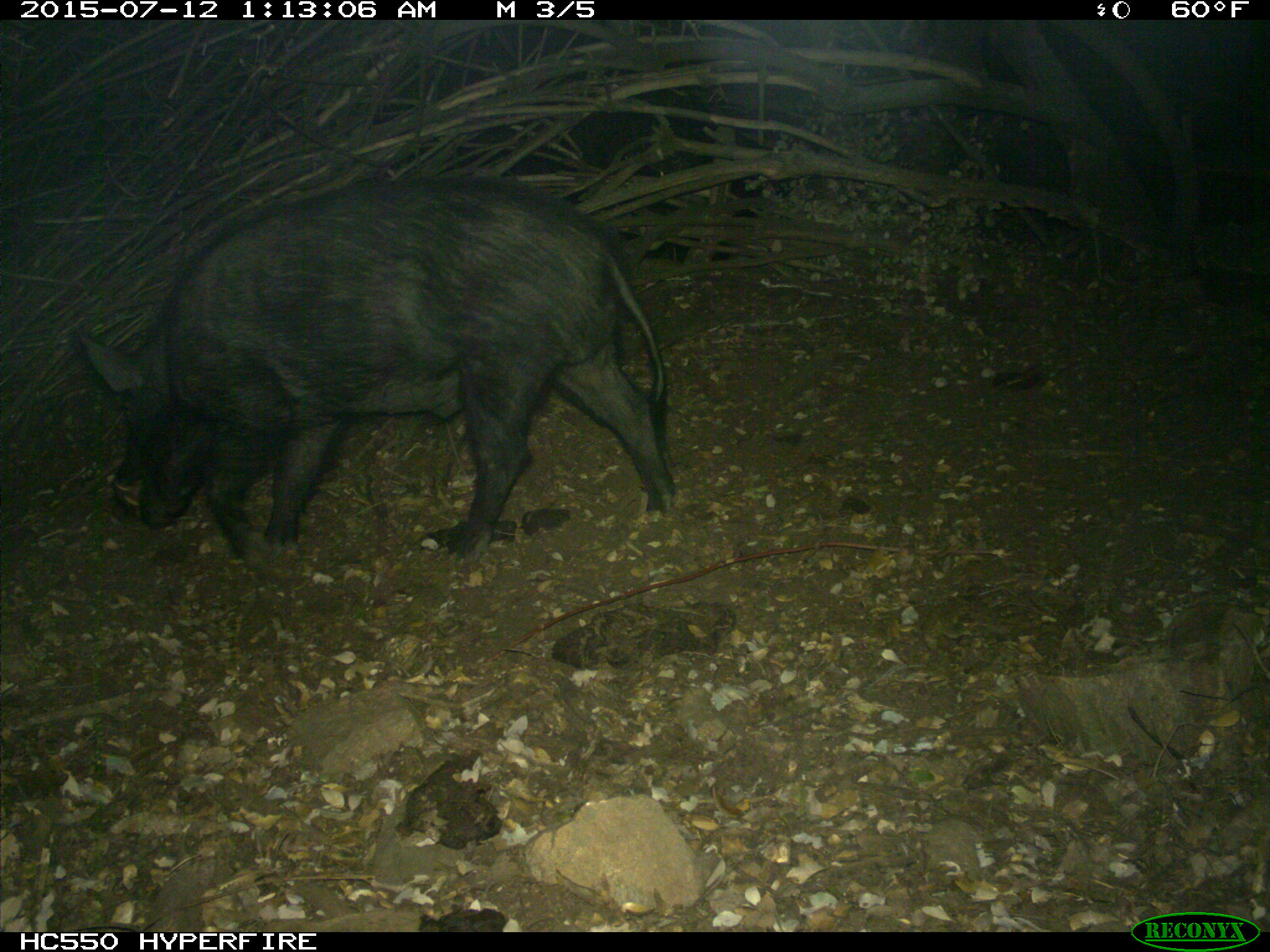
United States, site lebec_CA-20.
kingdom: Animalia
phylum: Chordata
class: Mammalia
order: Artiodactyla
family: Suidae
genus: Sus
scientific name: Sus scrofa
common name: wild boar